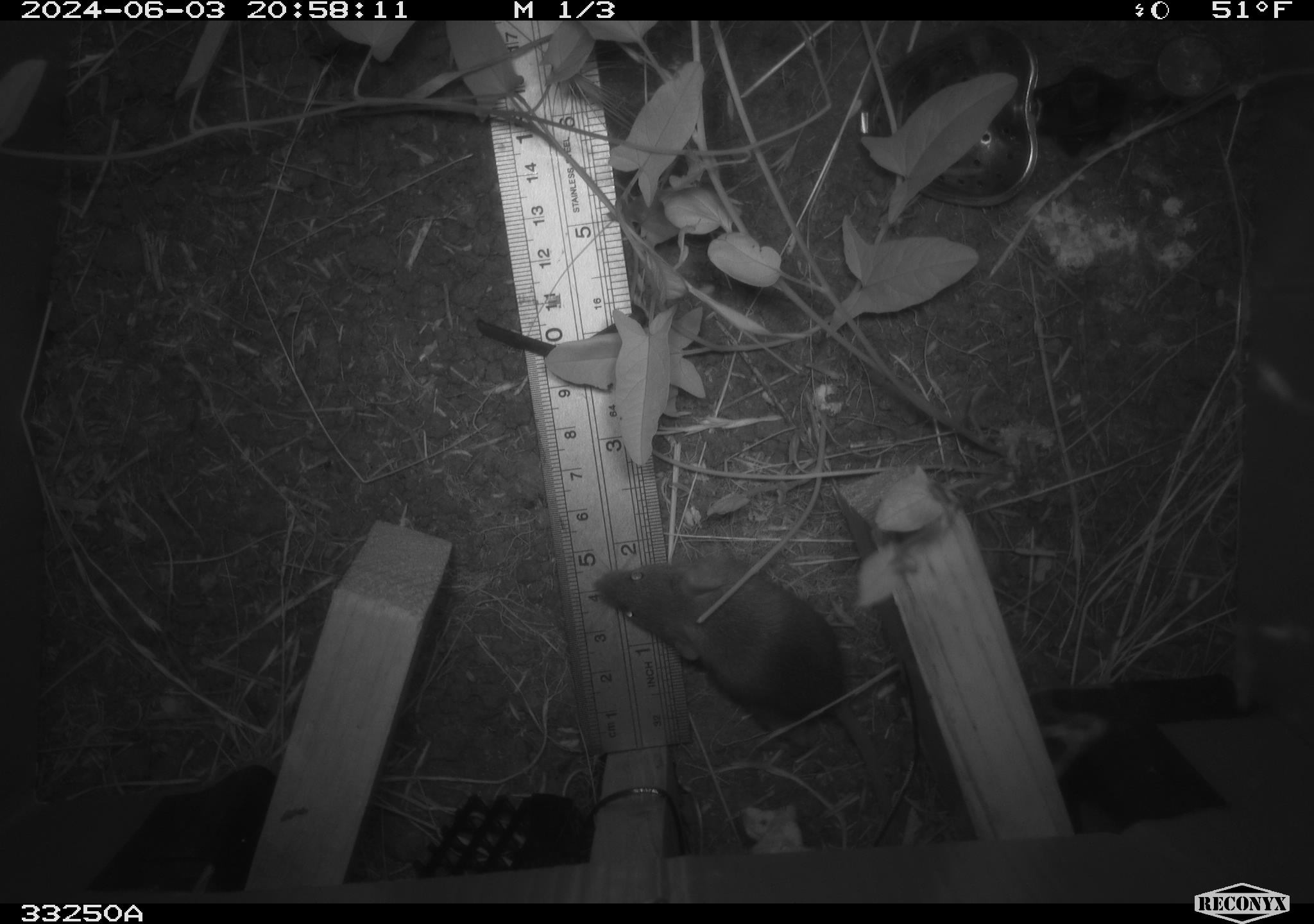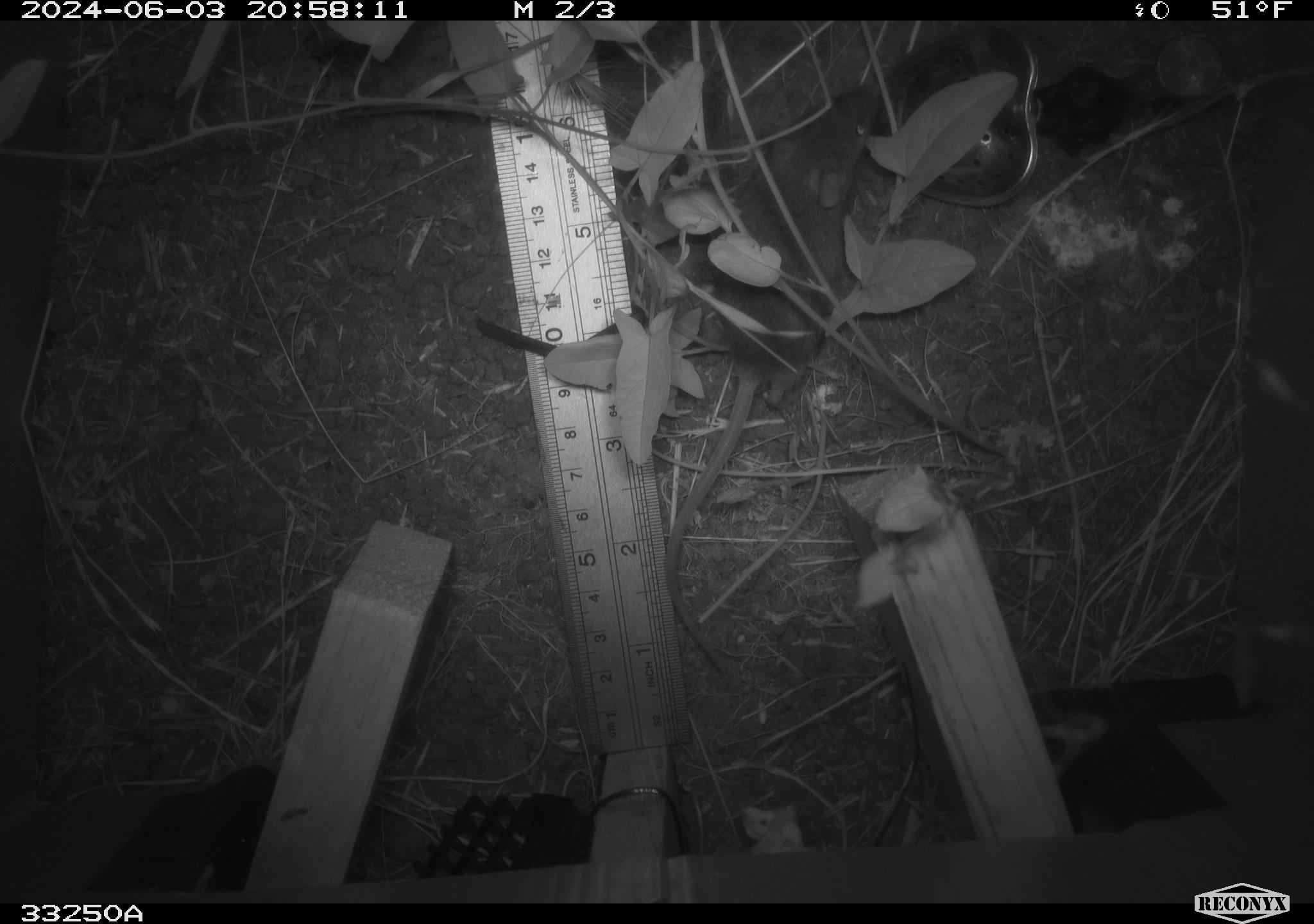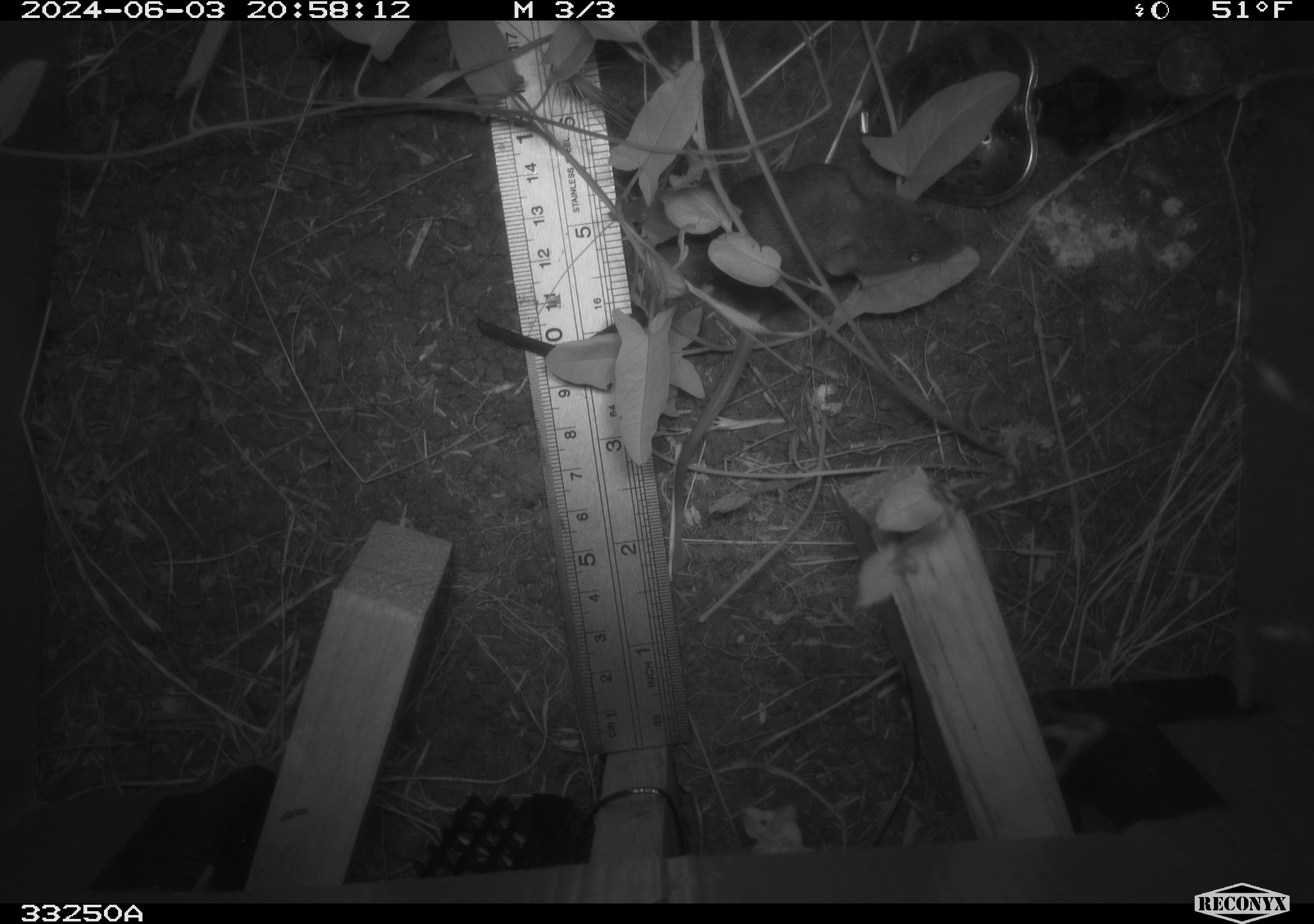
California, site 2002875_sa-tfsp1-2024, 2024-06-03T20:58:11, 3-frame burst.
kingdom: Animalia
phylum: Chordata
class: Mammalia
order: Rodentia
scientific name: Rodentia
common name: mouse species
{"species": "mouse species (Rodentia)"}